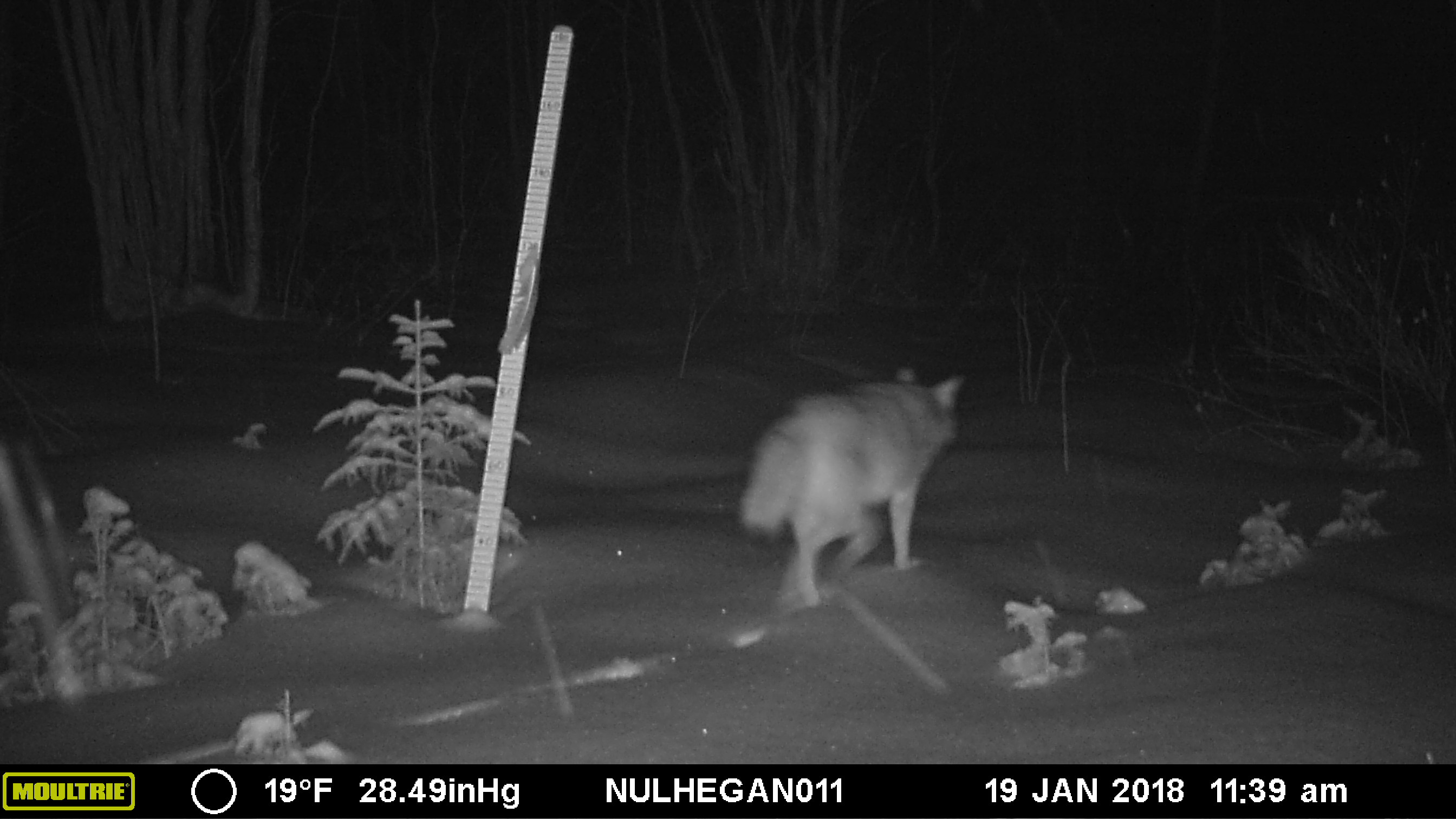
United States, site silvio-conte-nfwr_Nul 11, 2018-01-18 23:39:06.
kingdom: Animalia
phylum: Chordata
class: Mammalia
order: Carnivora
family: Canidae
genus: Canis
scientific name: Canis latrans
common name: coyote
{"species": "coyote (Canis latrans)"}